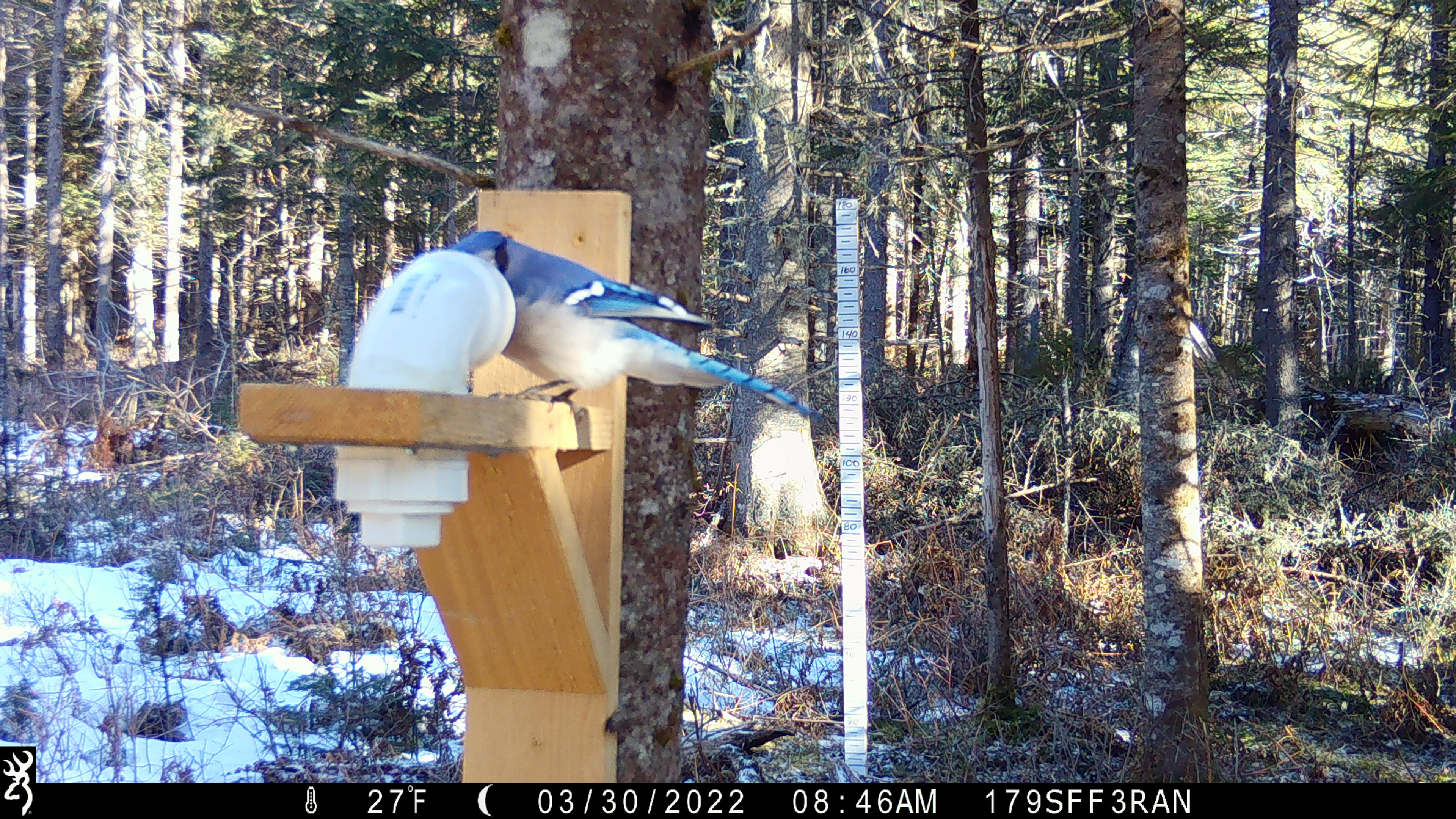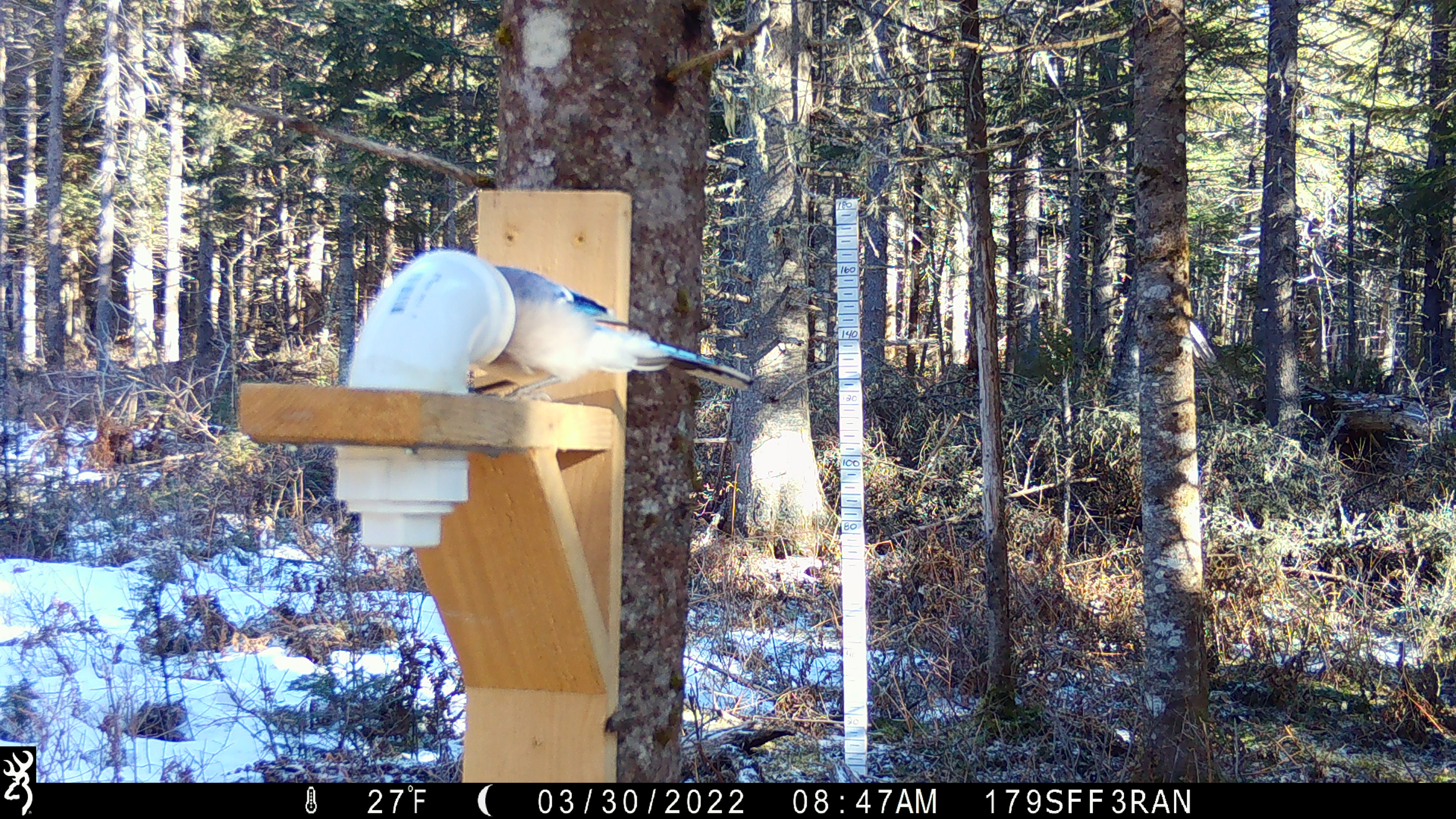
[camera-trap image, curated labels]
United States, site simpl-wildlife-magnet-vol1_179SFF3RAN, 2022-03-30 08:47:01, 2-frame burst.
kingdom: Animalia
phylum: Chordata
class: Aves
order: Passeriformes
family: Corvidae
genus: Cyanocitta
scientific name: Cyanocitta cristata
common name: blue jay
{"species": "blue jay (Cyanocitta cristata)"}